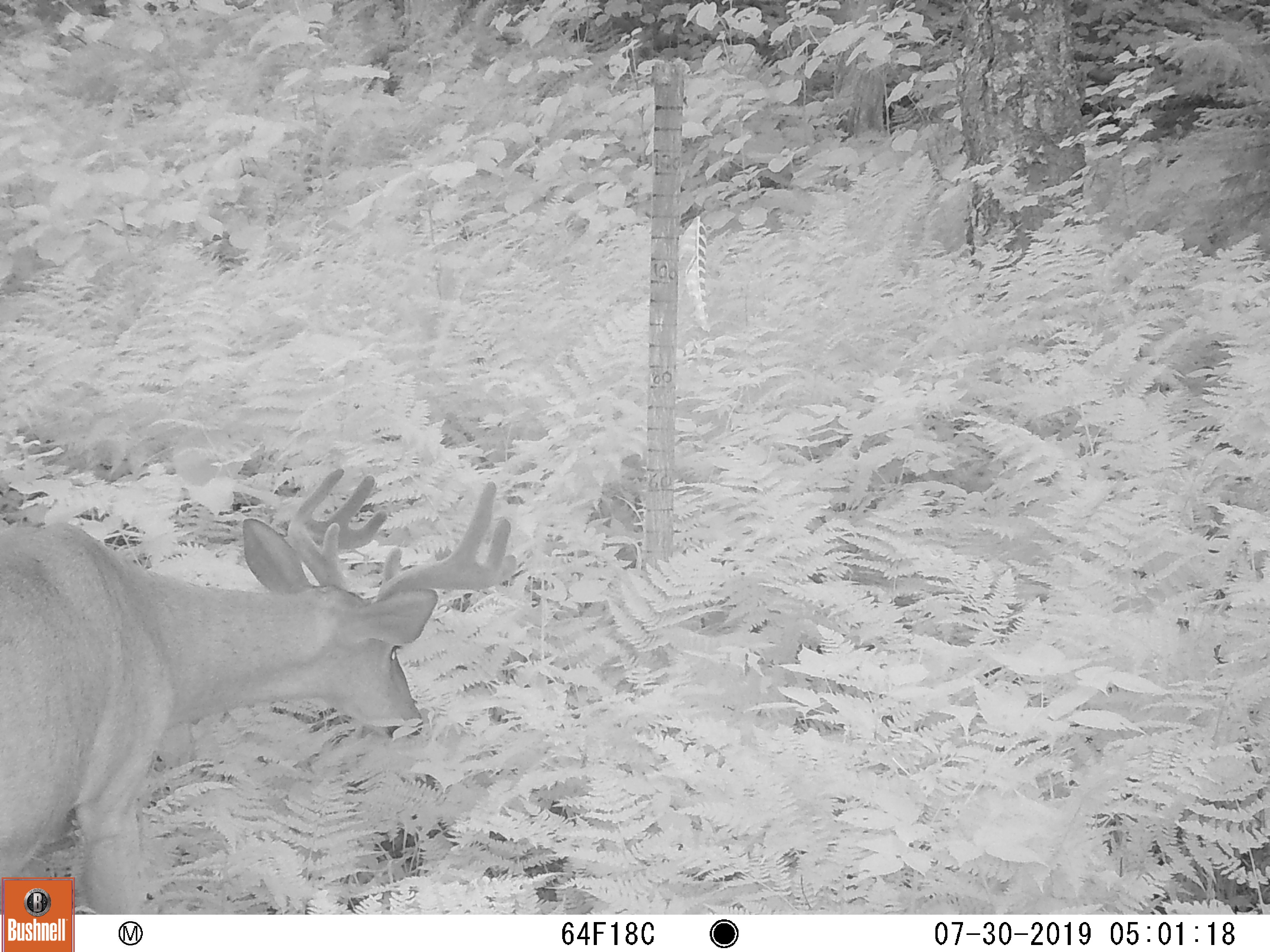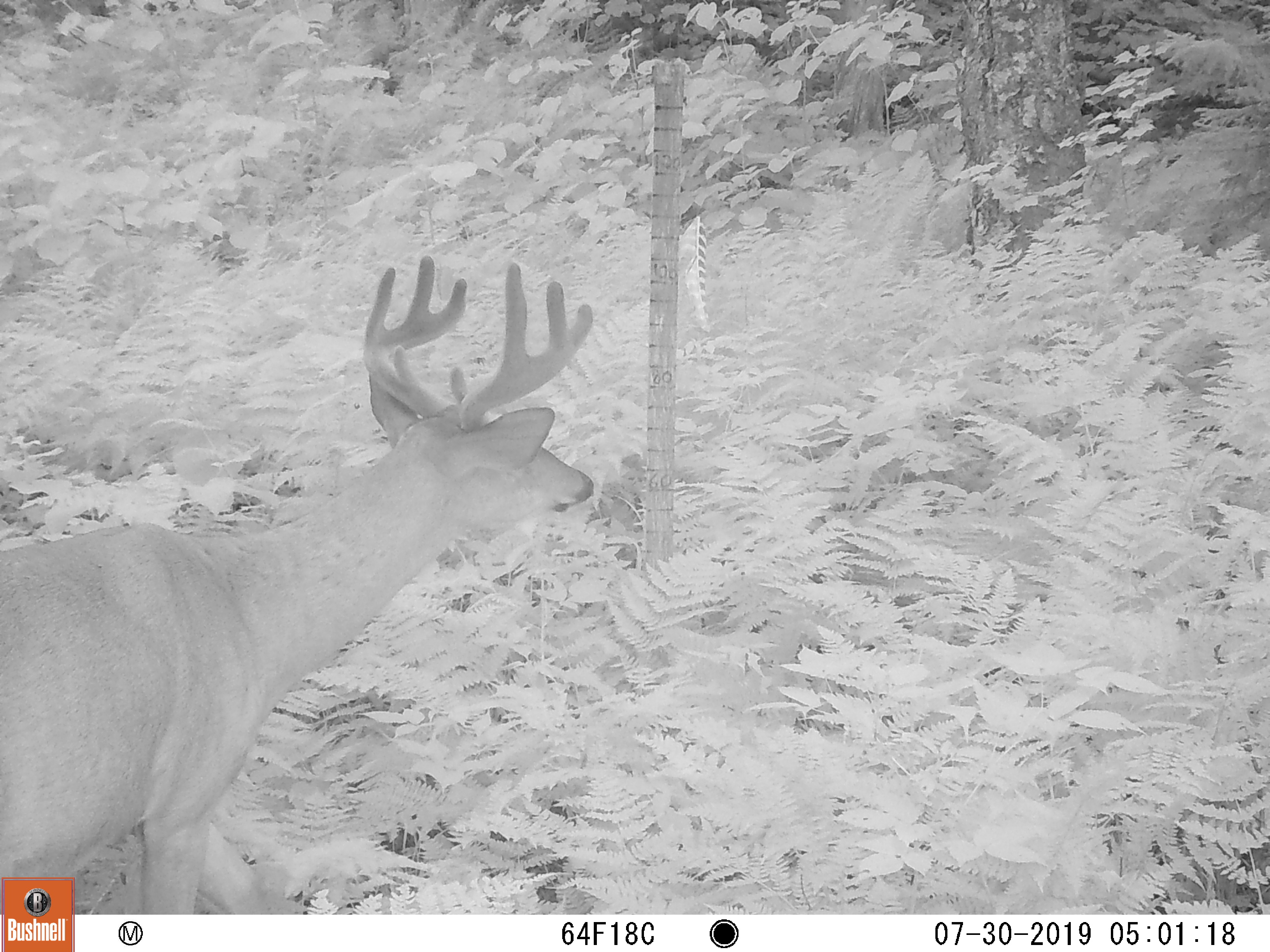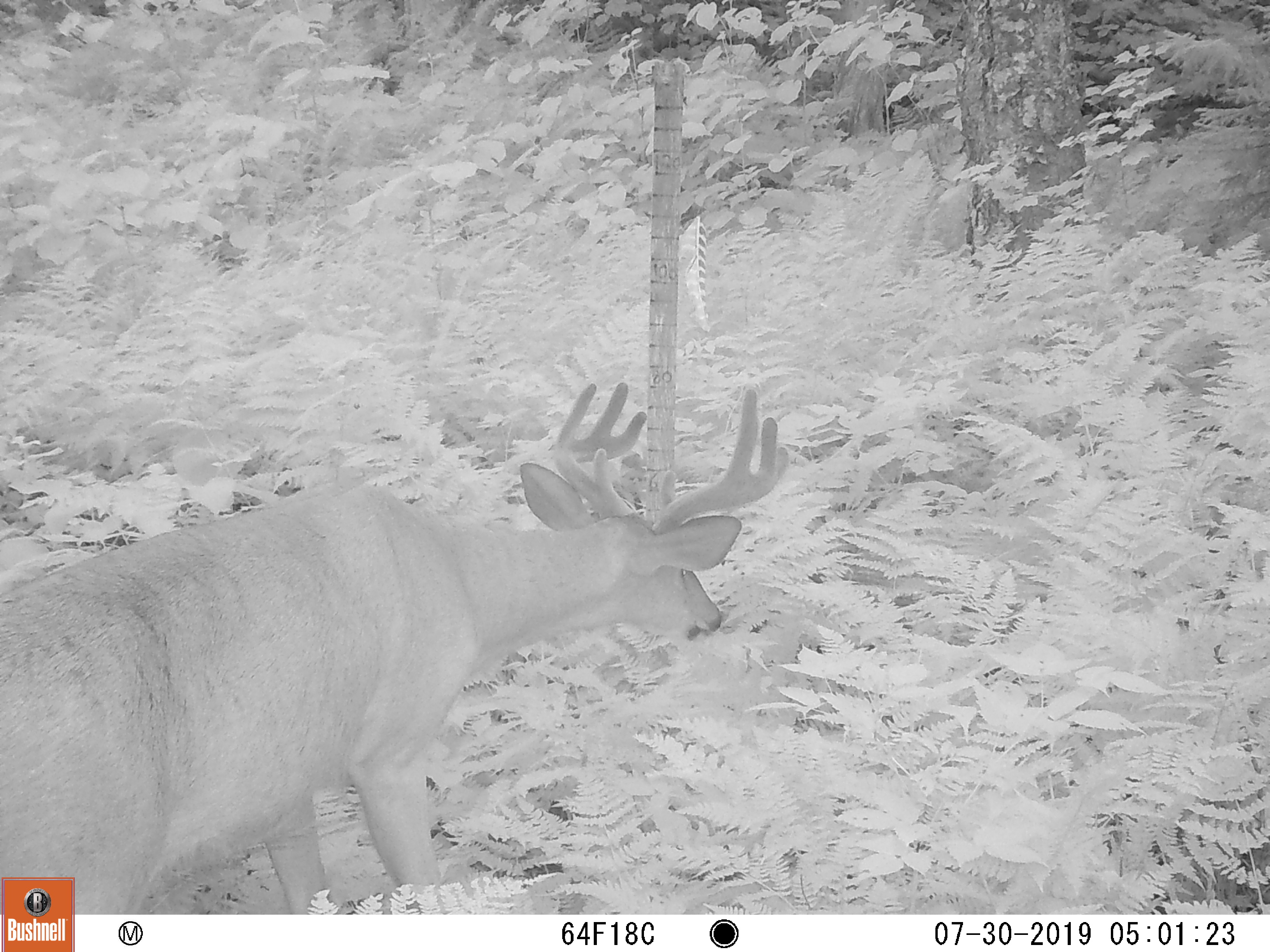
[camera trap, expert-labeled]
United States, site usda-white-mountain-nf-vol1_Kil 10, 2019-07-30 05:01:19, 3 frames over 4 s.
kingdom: Animalia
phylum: Chordata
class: Mammalia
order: Artiodactyla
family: Cervidae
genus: Odocoileus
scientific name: Odocoileus virginianus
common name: white-tailed deer